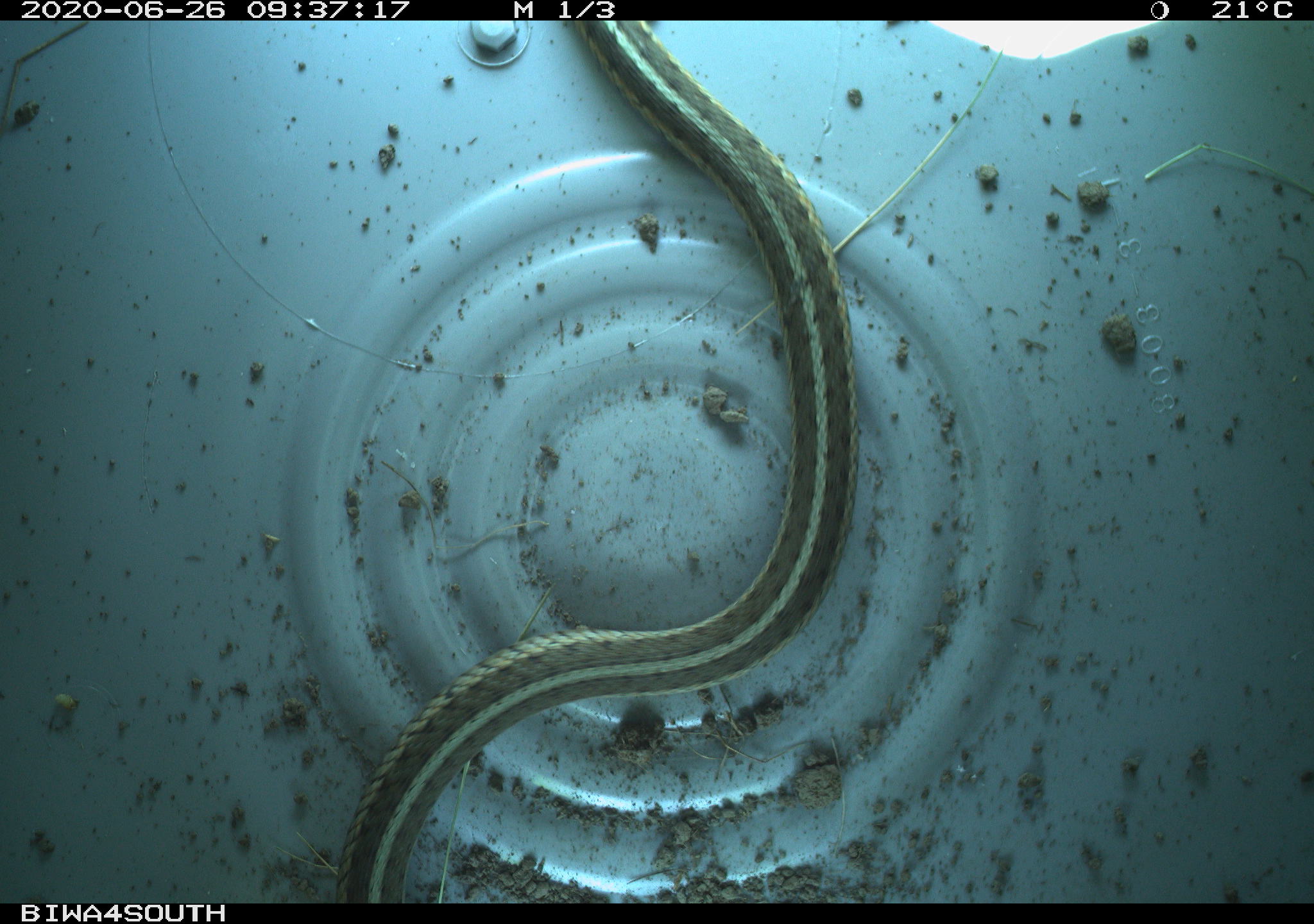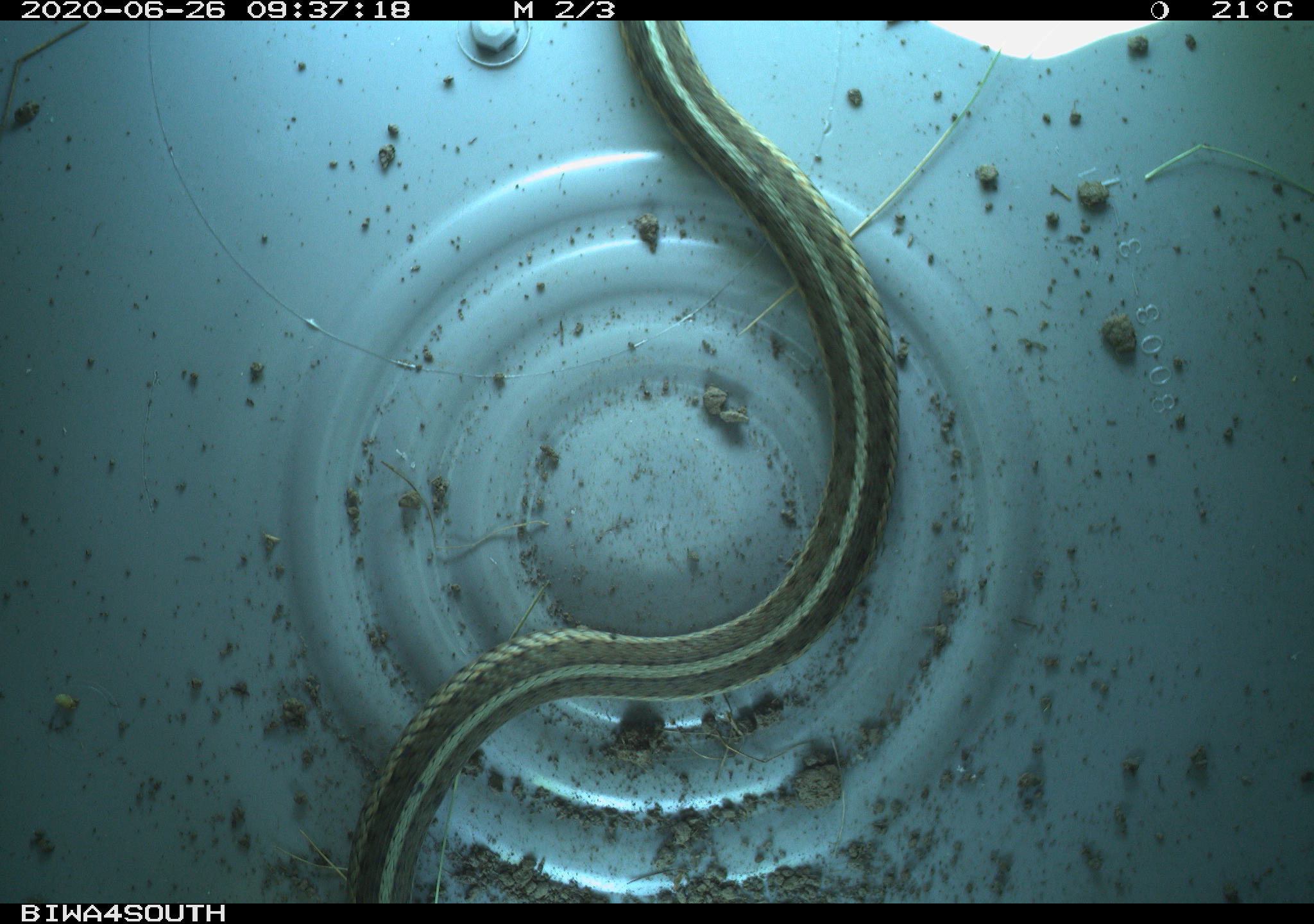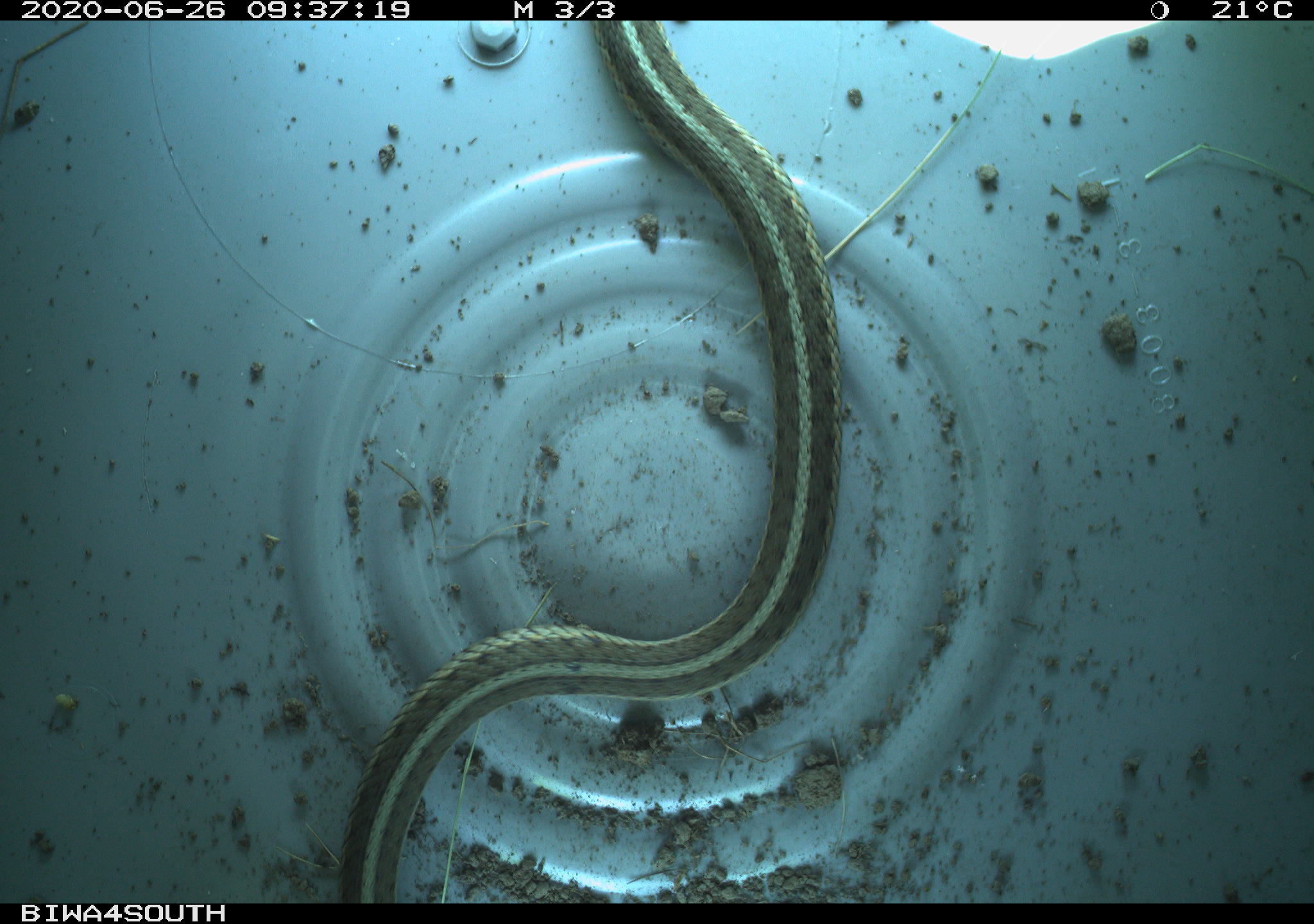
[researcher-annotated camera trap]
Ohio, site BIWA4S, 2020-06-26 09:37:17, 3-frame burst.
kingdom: Animalia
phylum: Chordata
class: Reptilia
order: Squamata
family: Colubridae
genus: Thamnophis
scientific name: Thamnophis sirtalis sirtalis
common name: eastern gartersnake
Eastern gartersnake (Thamnophis sirtalis sirtalis).